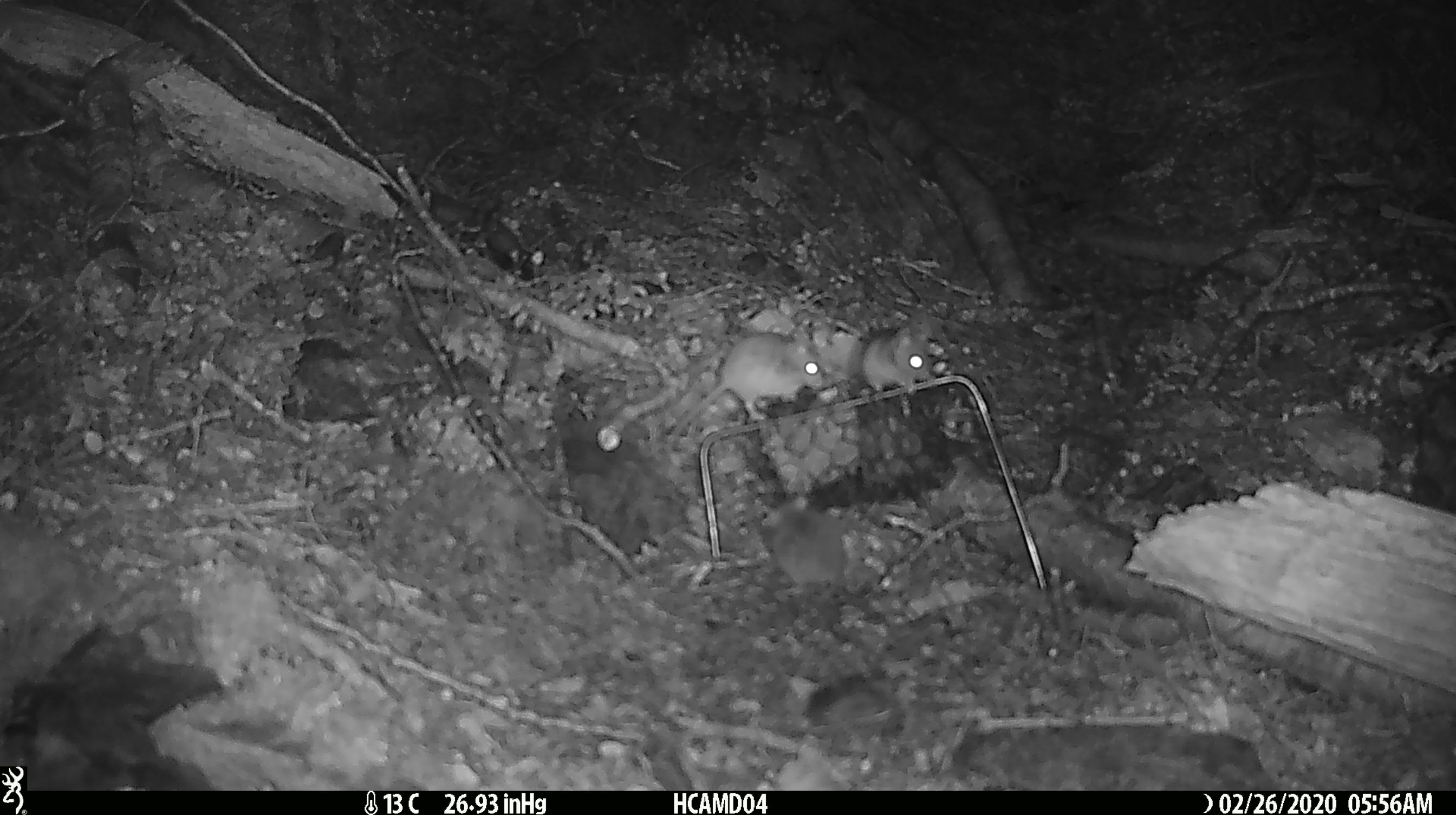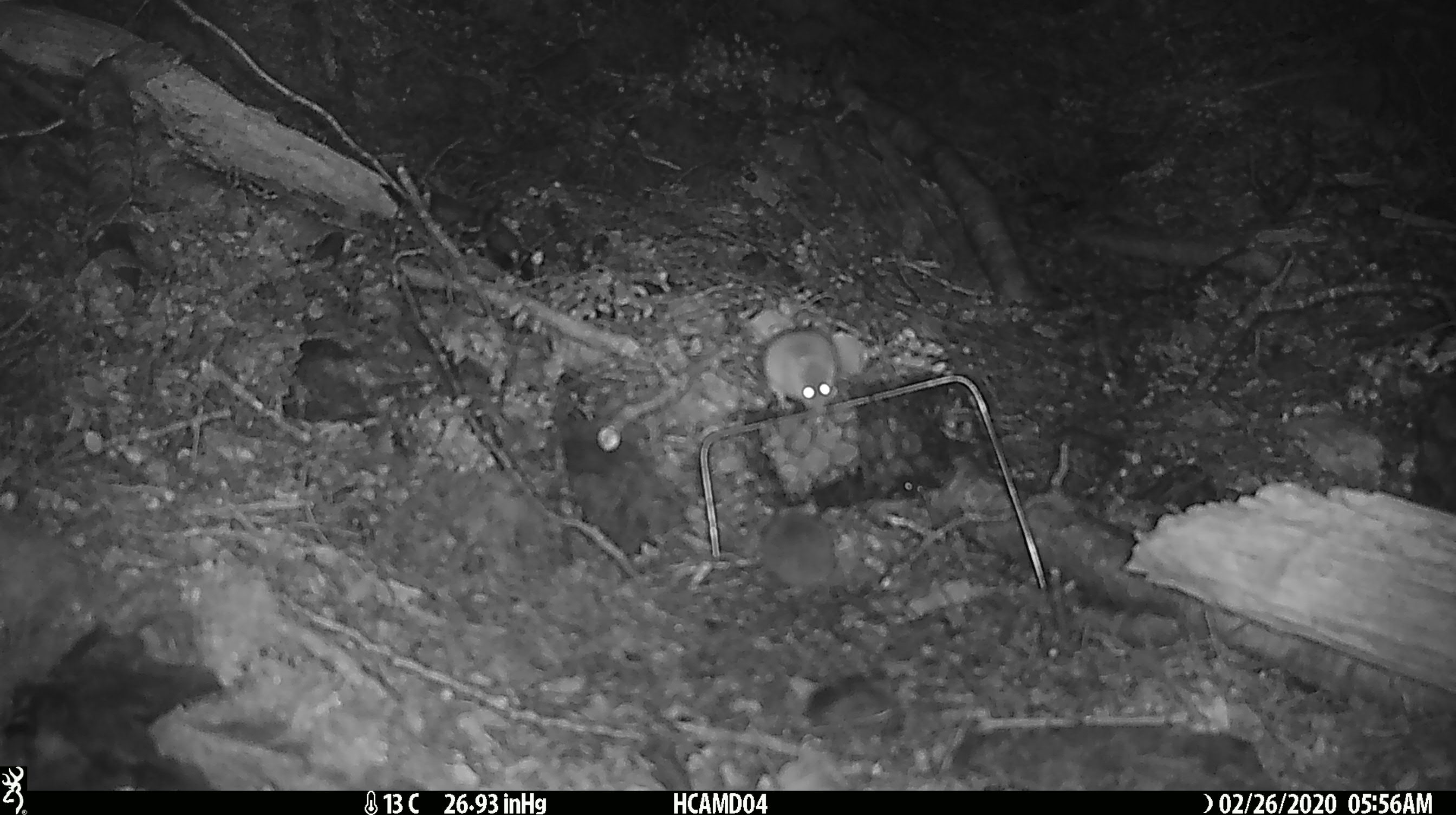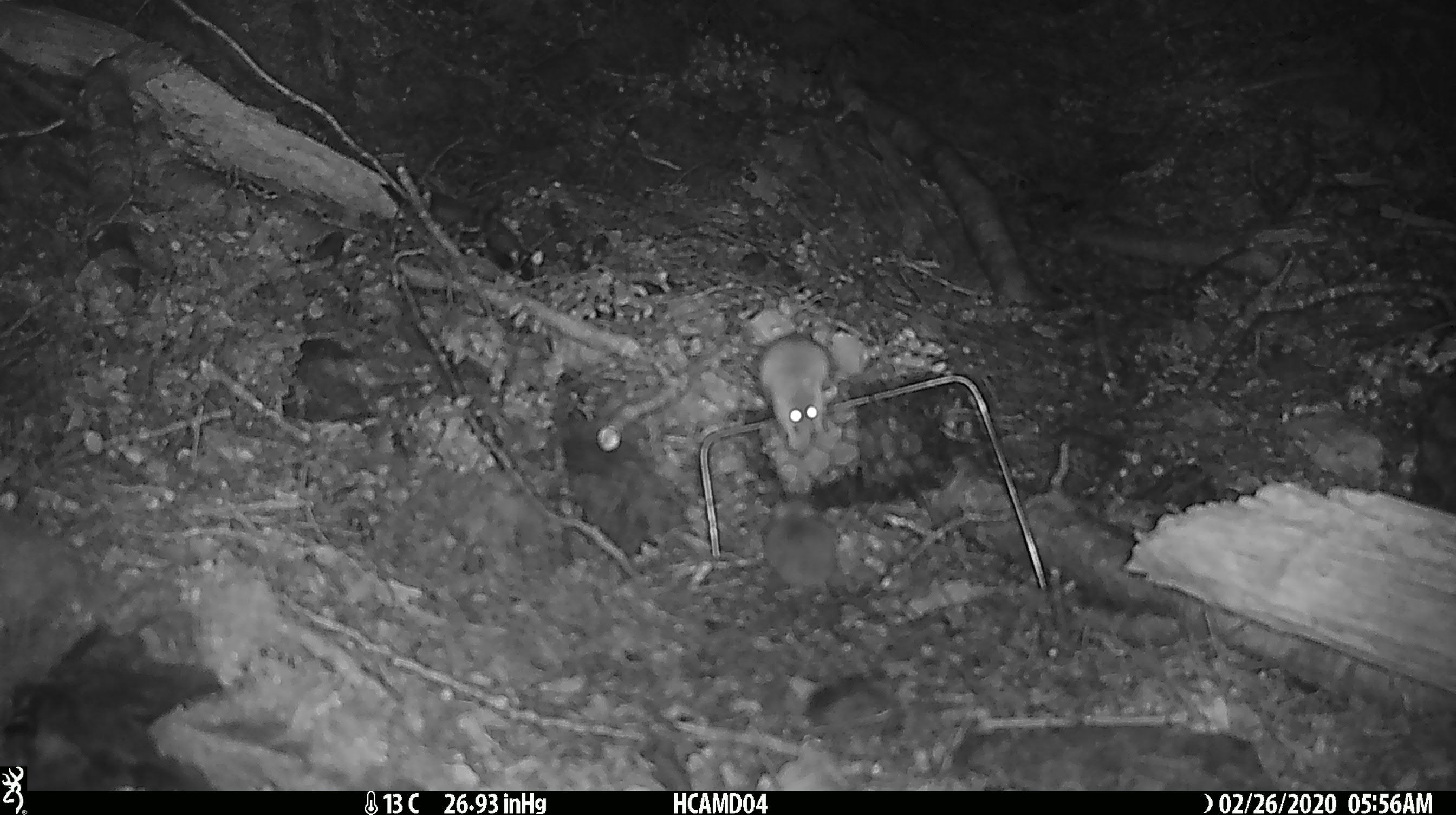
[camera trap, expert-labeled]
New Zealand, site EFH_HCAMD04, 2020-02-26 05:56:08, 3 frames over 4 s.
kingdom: Animalia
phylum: Chordata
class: Mammalia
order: Rodentia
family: Muridae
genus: Mus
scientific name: Mus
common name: mouse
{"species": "mouse (Mus)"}